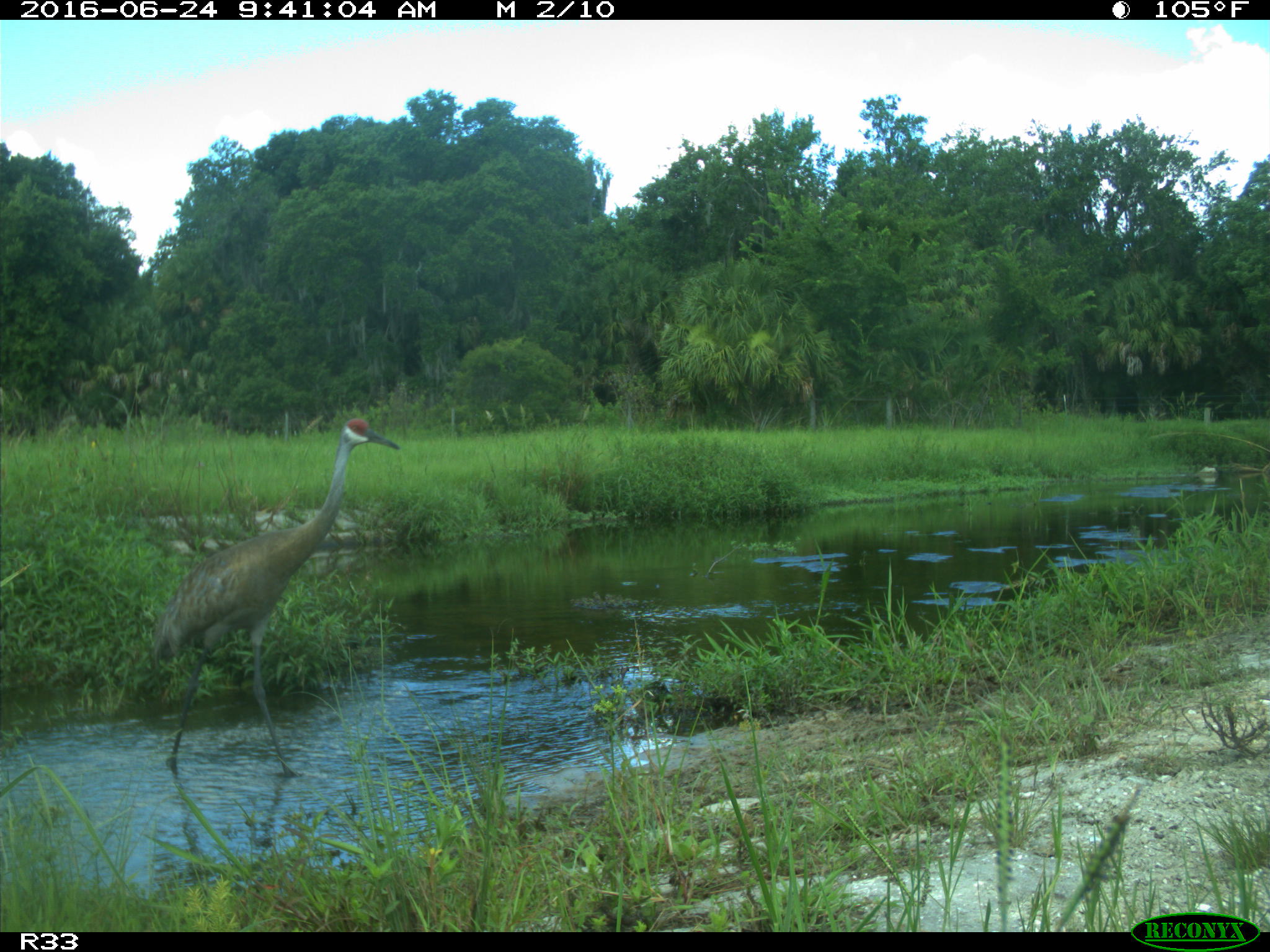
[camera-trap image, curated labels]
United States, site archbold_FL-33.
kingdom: Animalia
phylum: Chordata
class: Aves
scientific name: Aves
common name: birds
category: unidentified bird